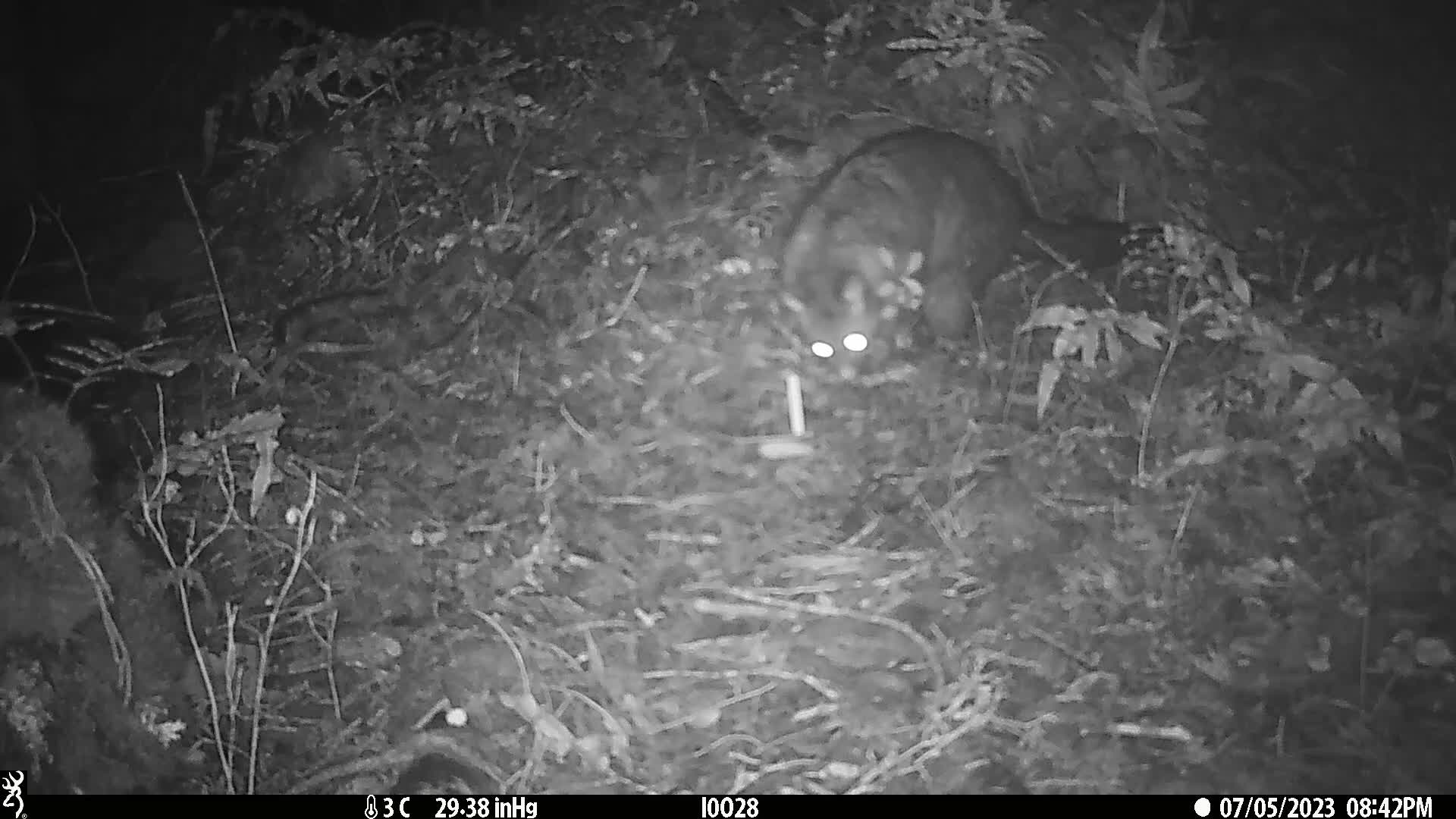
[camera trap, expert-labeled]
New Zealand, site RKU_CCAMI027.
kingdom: Animalia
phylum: Chordata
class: Mammalia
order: Diprotodontia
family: Phalangeridae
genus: Trichosurus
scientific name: Trichosurus vulpecula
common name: common brushtail possum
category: possum